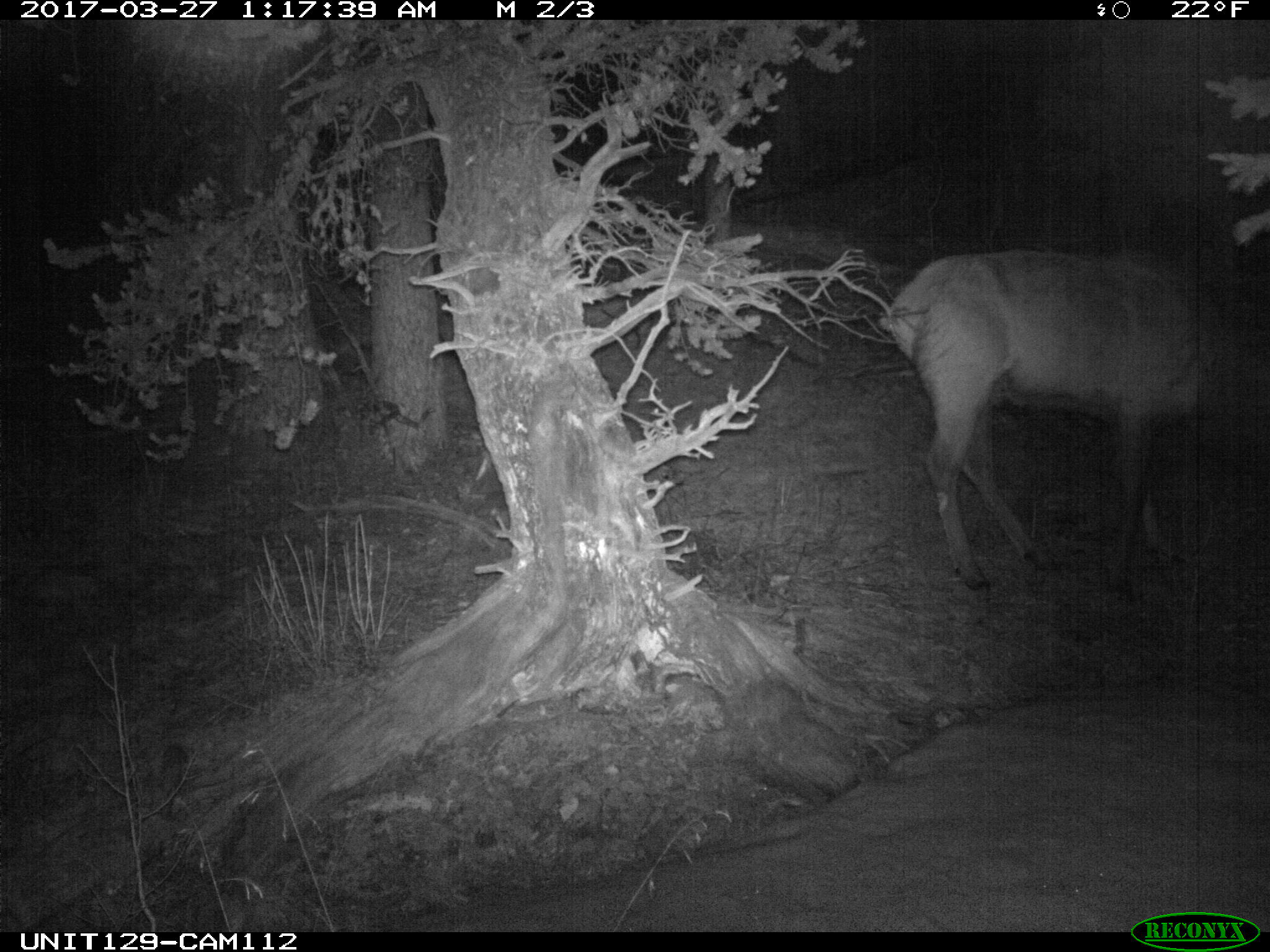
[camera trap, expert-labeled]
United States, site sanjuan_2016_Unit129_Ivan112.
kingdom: Animalia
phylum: Chordata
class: Mammalia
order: Artiodactyla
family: Cervidae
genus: Cervus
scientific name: Cervus elaphus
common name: red deer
Cervus elaphus (red deer).